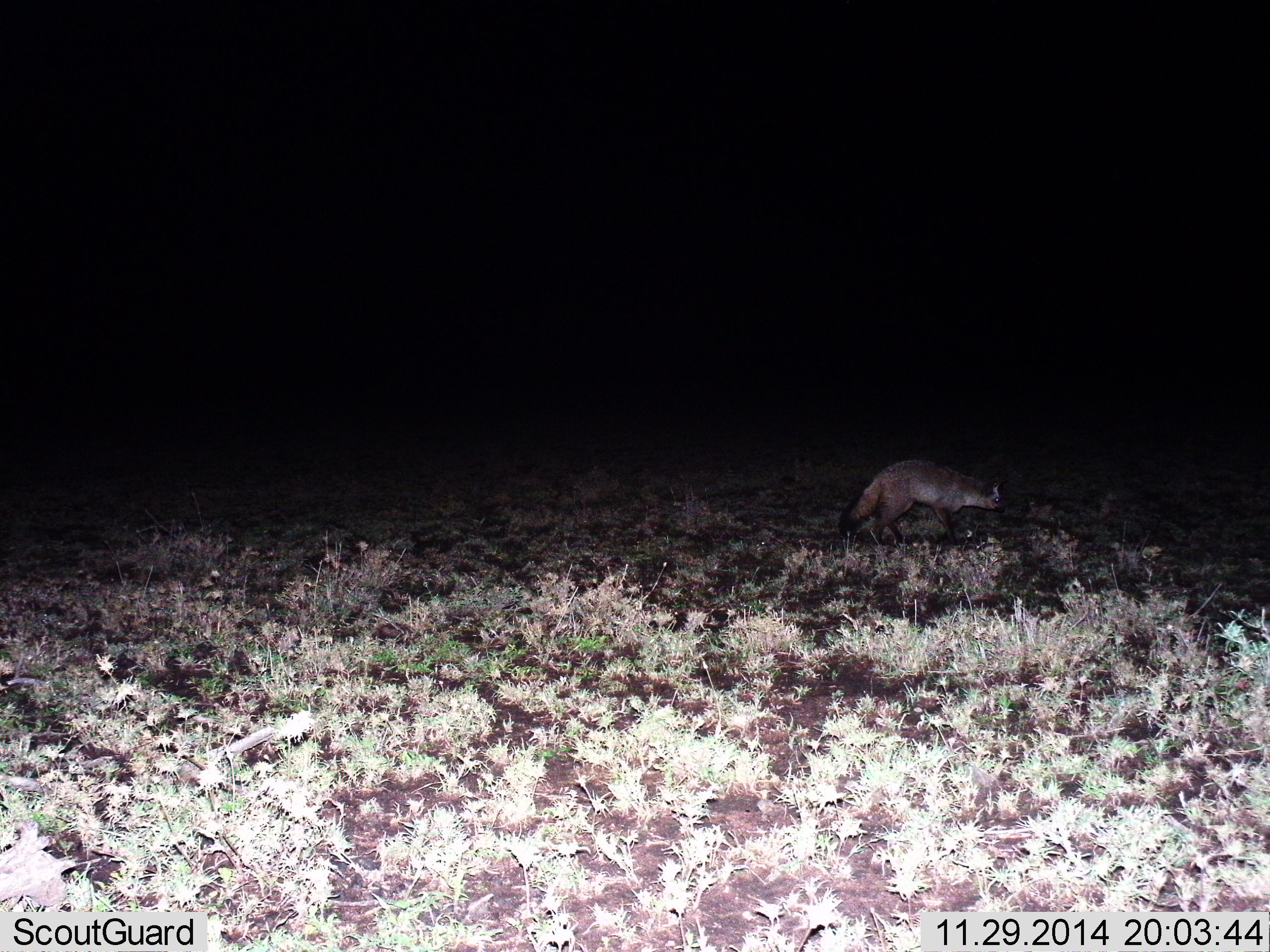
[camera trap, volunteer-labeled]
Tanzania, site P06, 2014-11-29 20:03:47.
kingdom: Animalia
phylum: Chordata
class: Mammalia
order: Carnivora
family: Canidae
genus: Otocyon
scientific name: Otocyon megalotis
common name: bat-eared fox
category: batearedfox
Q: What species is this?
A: Batearedfox (bat-eared fox) (Otocyon megalotis).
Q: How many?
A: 1.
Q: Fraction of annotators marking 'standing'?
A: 20%.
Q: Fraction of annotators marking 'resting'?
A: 0%.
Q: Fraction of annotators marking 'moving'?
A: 80%.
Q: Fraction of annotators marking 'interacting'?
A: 0%.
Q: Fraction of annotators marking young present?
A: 0%.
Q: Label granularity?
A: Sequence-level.